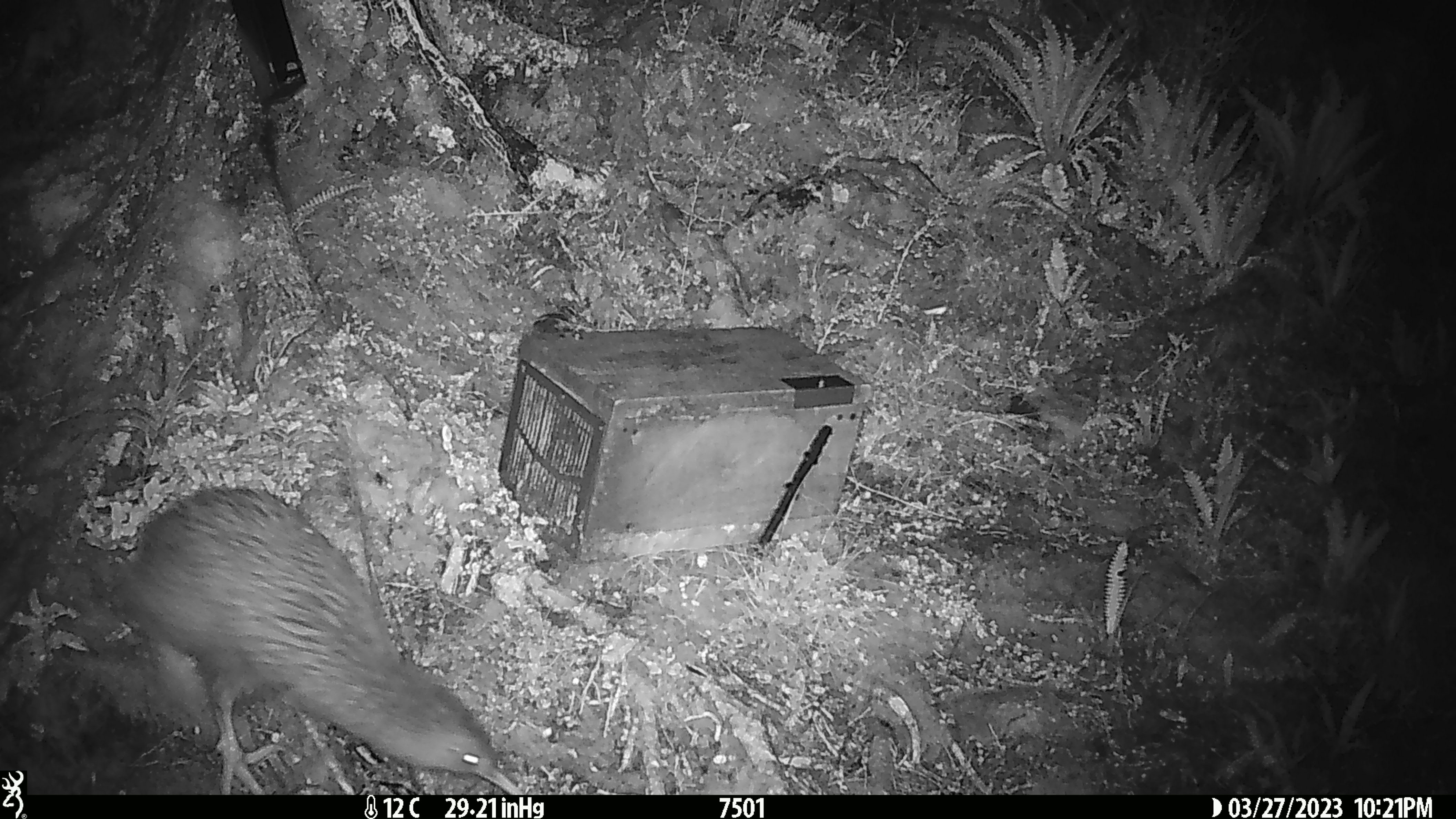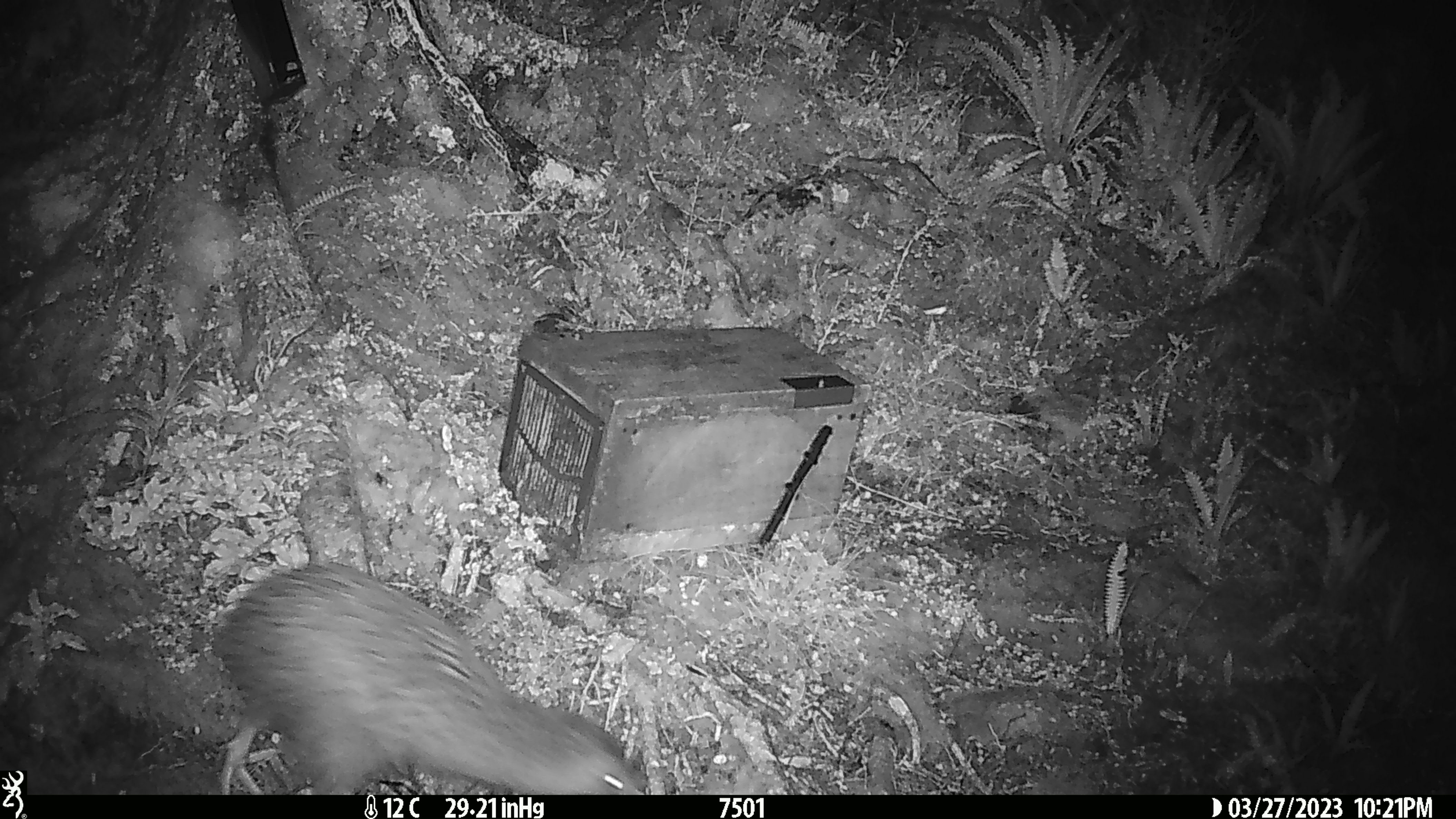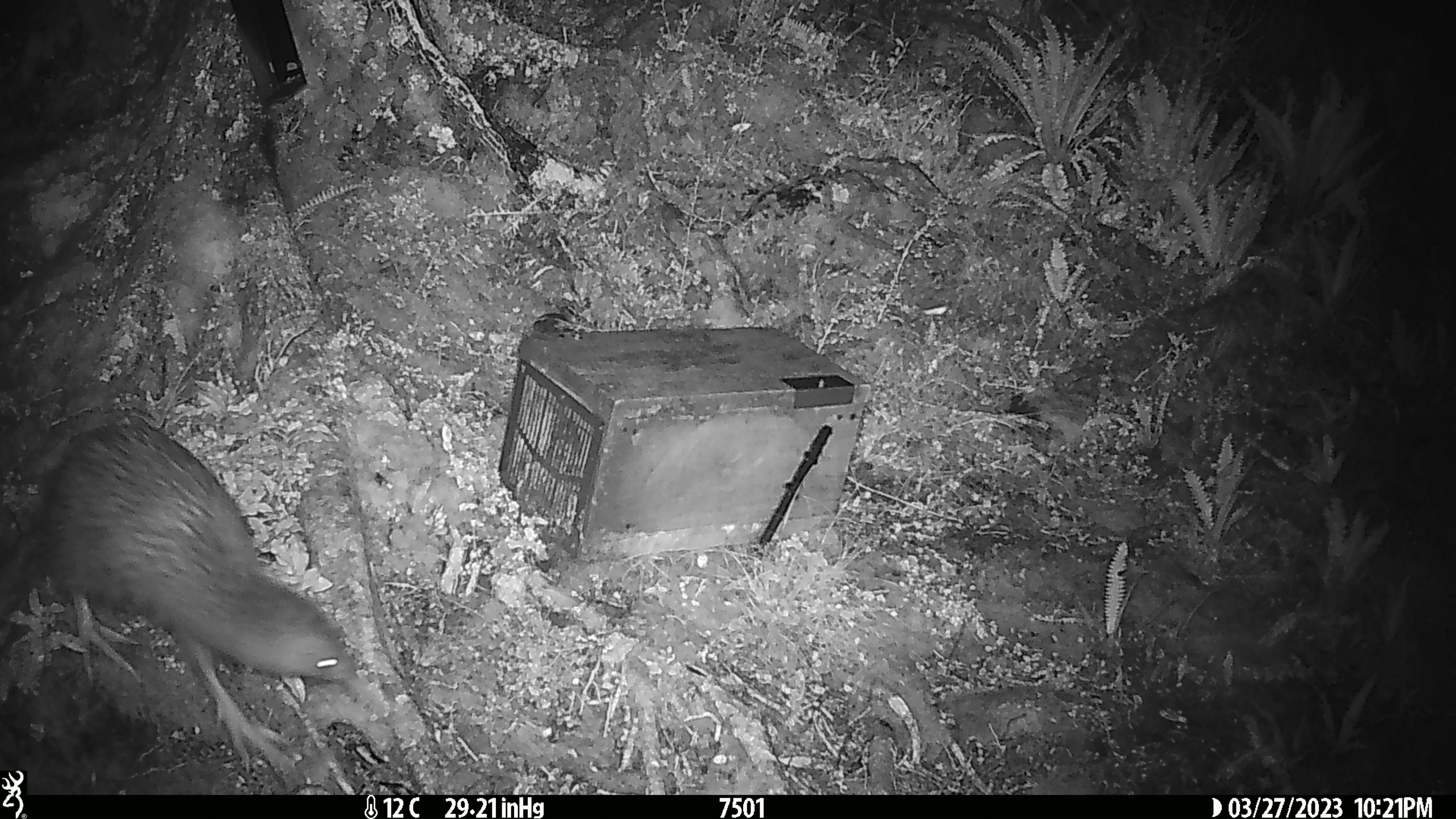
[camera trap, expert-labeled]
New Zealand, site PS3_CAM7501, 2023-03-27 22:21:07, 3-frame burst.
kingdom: Animalia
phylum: Chordata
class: Aves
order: Apterygiformes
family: Apterygidae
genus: Apteryx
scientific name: Apteryx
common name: kiwi